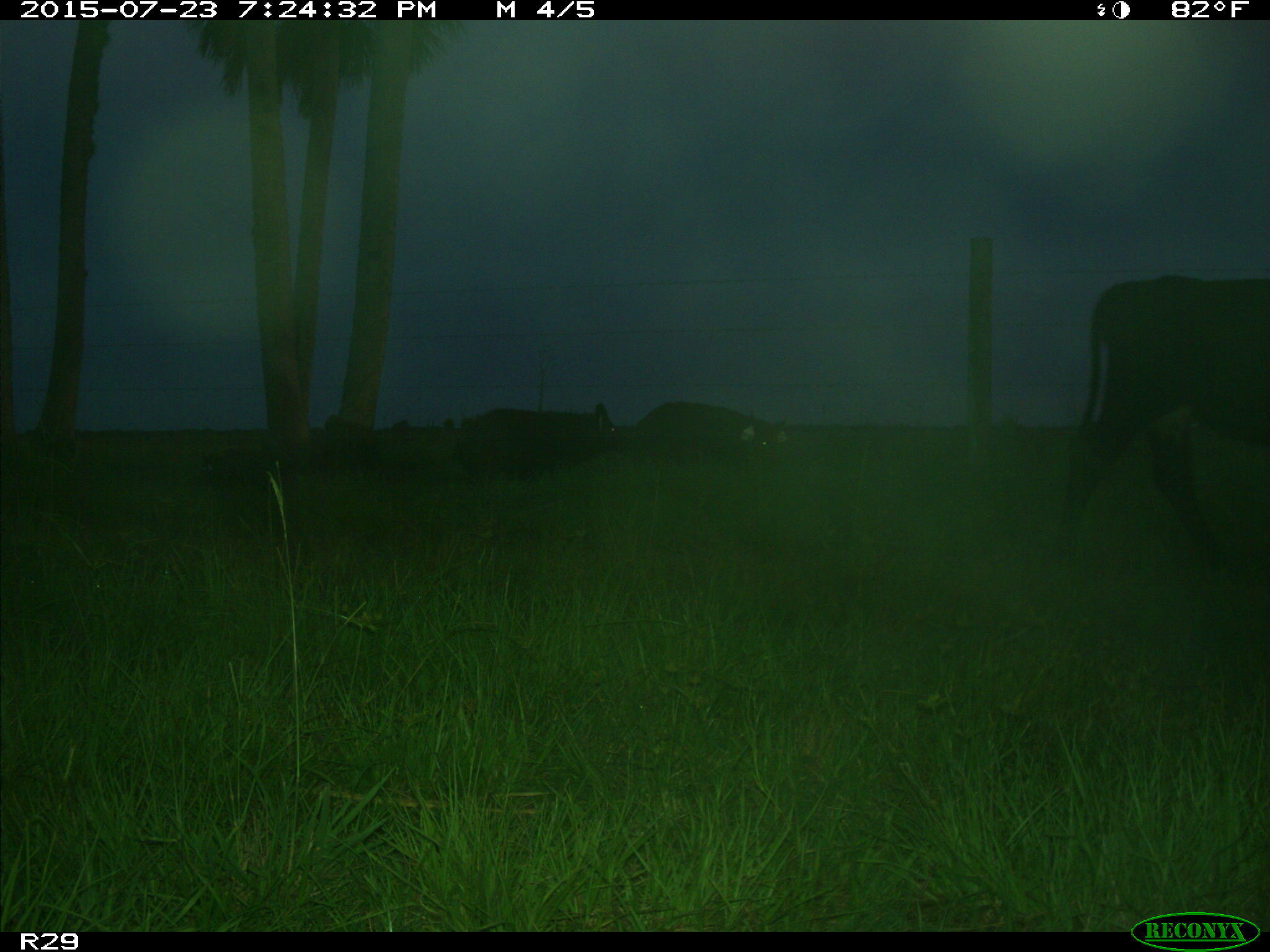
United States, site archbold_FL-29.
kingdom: Animalia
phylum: Chordata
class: Mammalia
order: Artiodactyla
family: Suidae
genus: Sus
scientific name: Sus scrofa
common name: wild boar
Sus scrofa (wild boar).